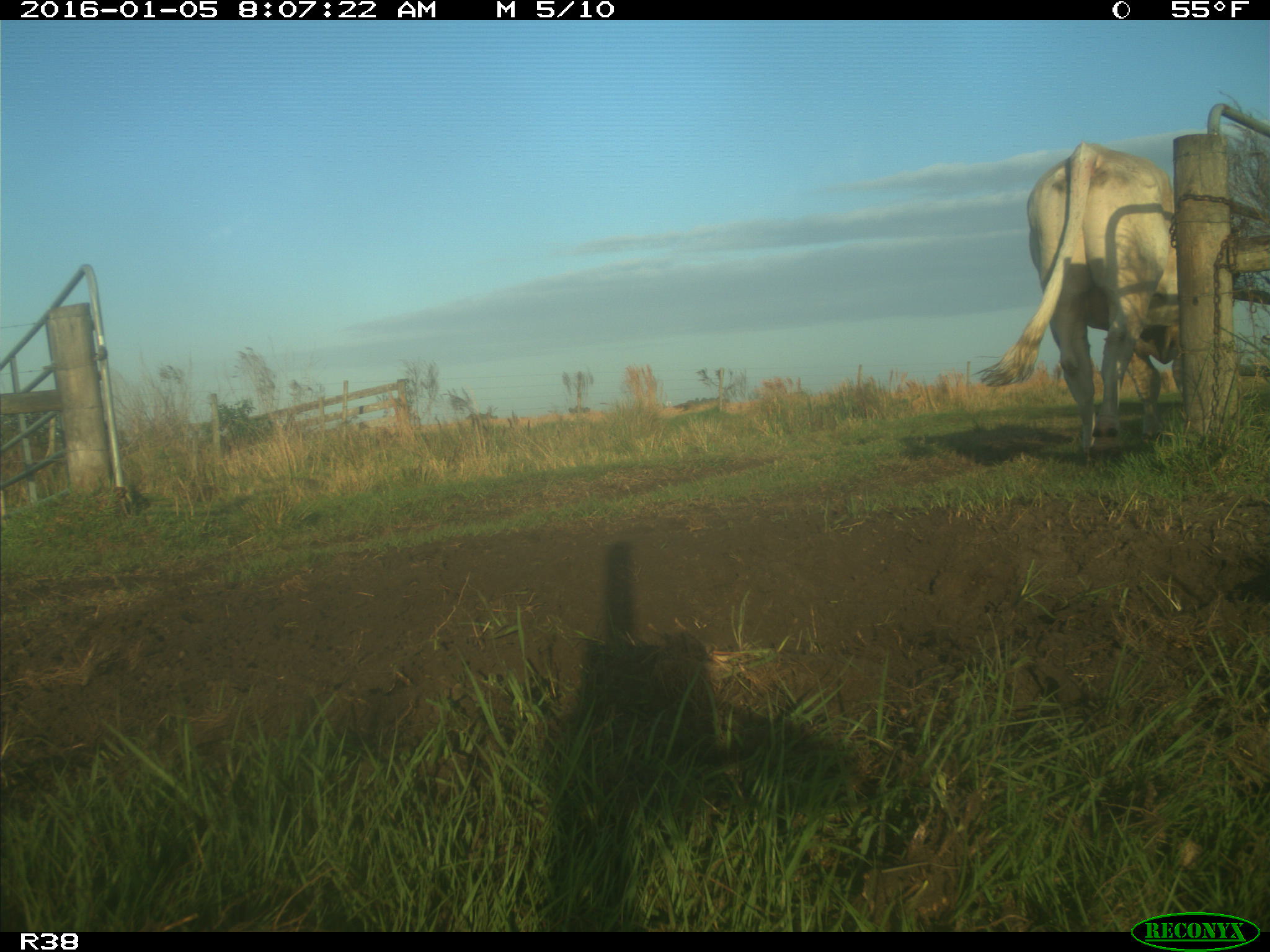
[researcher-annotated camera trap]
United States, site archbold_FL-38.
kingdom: Animalia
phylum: Chordata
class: Mammalia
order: Artiodactyla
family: Bovidae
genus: Bos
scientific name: Bos taurus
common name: domestic cow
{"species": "Bos taurus (domestic cow)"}